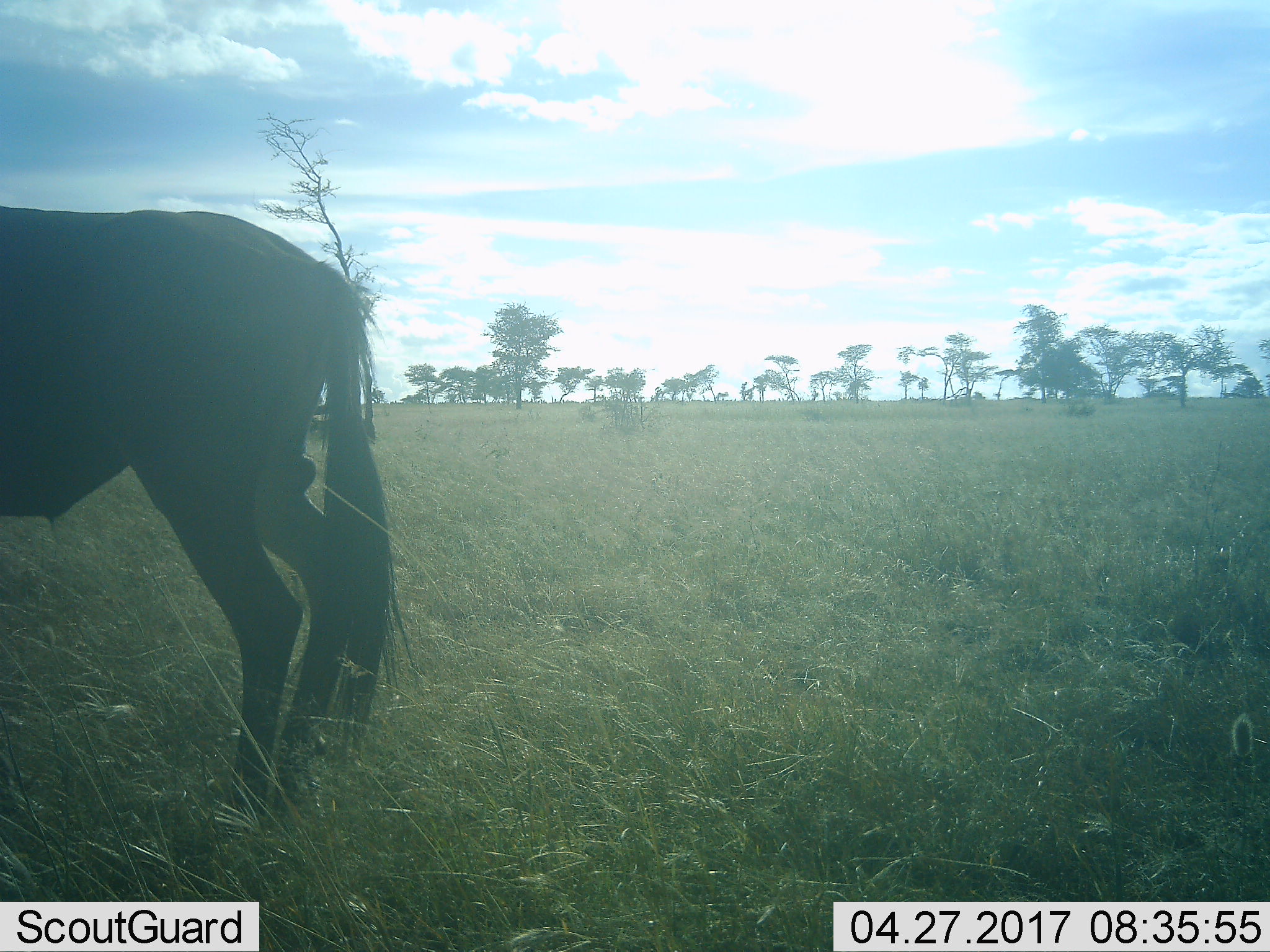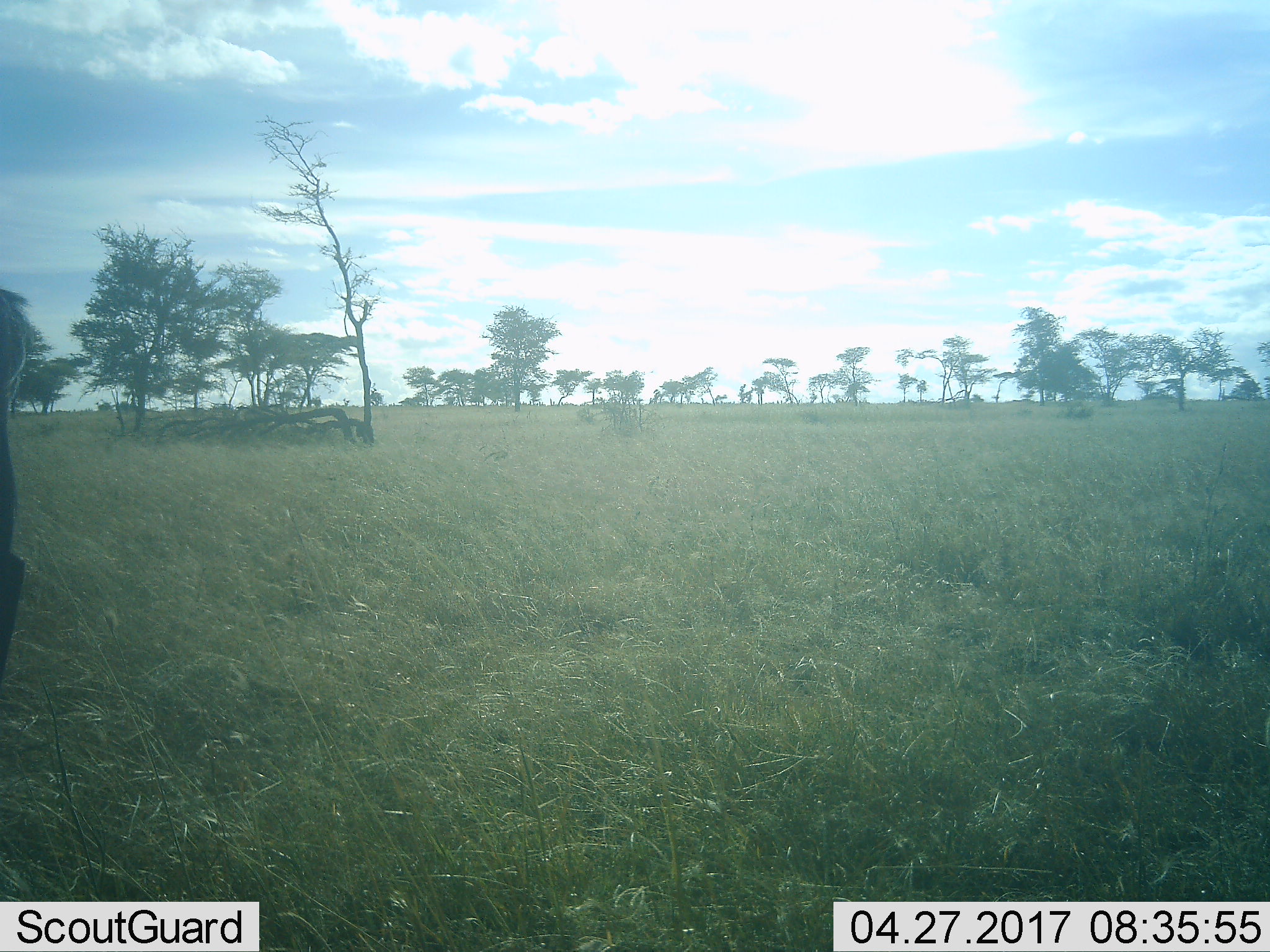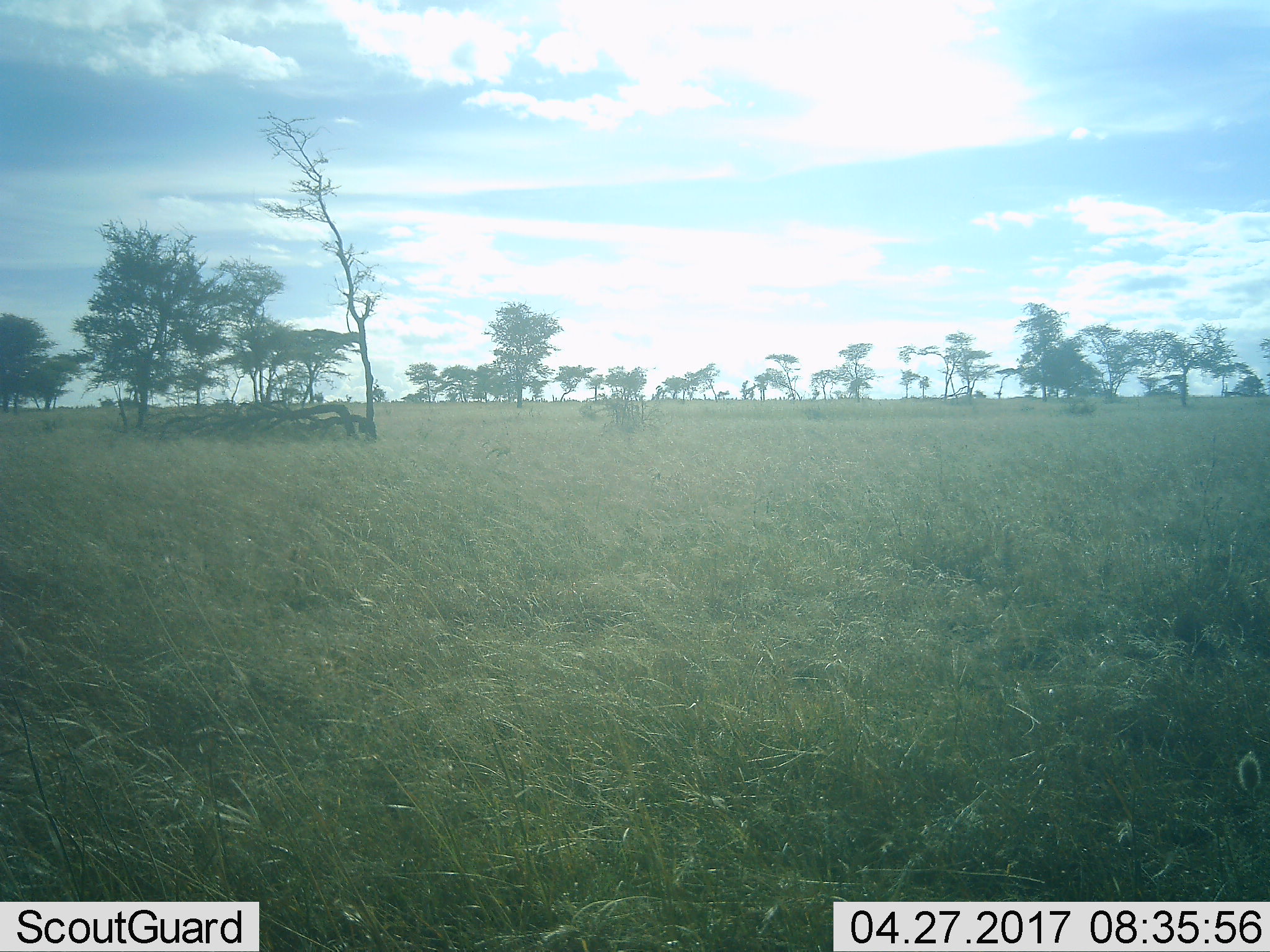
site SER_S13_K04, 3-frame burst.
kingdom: Animalia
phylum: Chordata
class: Mammalia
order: Artiodactyla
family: Bovidae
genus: Connochaetes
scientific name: Connochaetes taurinus taurinus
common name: blue wildebeest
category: wildebeestblue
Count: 1.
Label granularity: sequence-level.